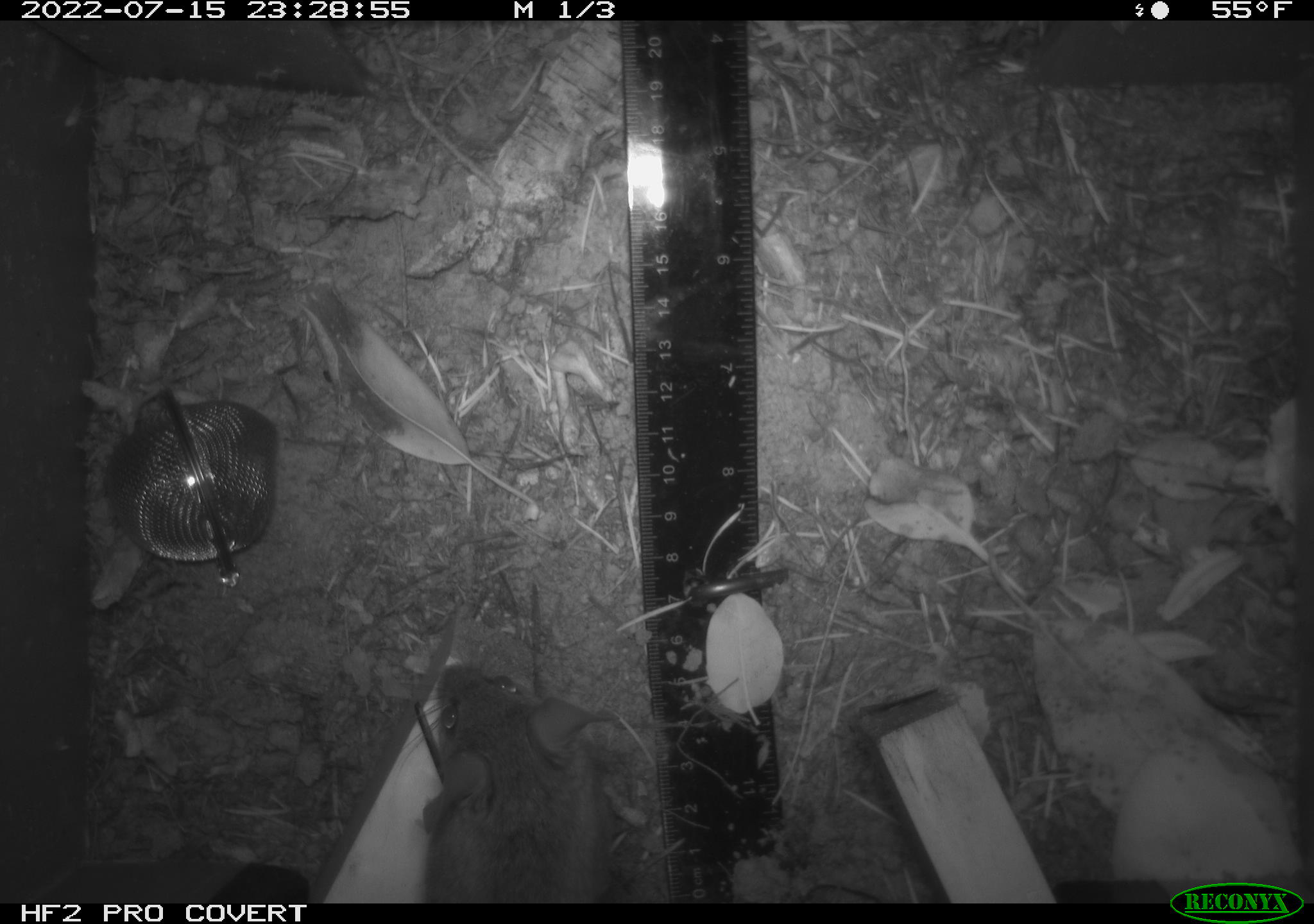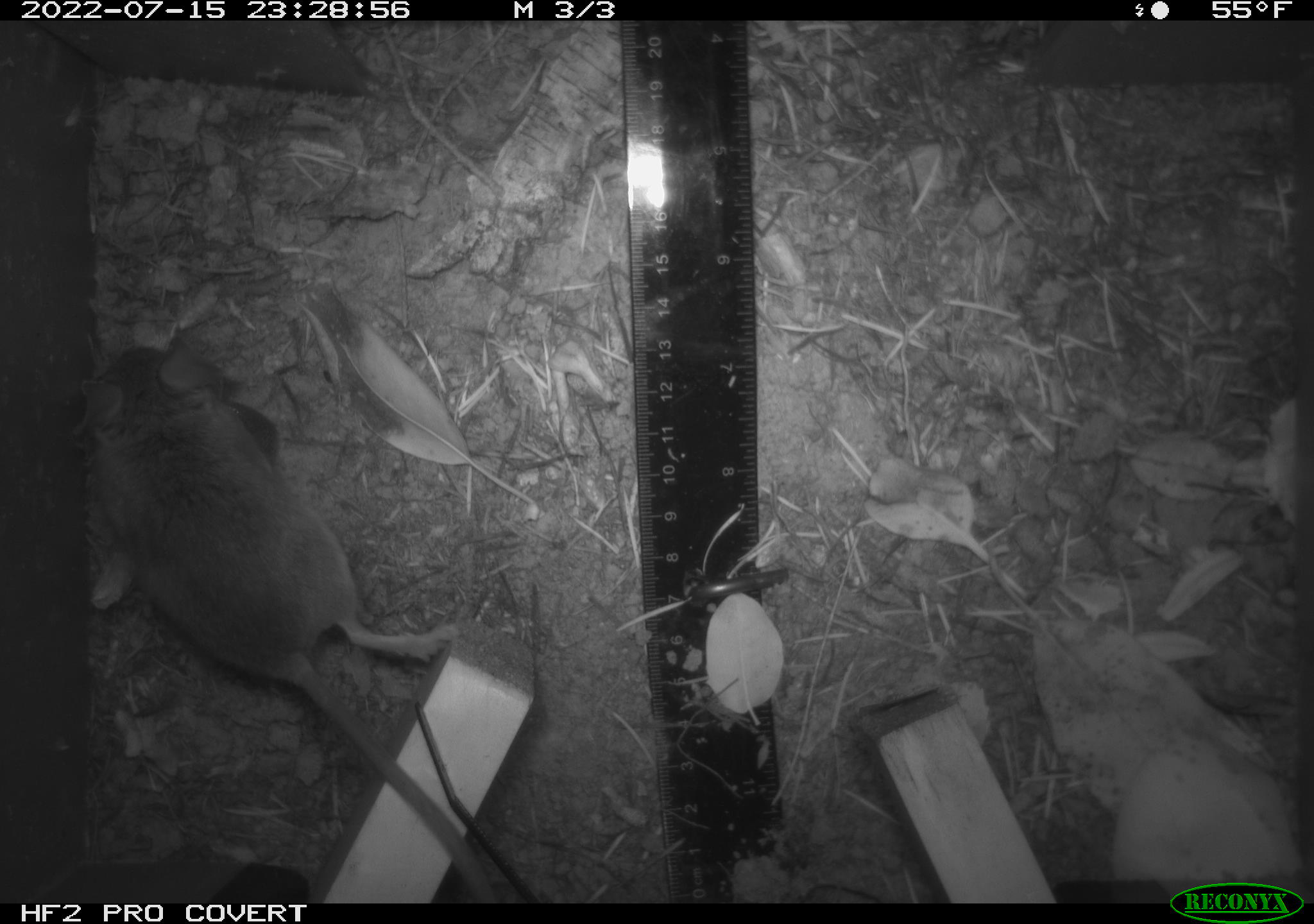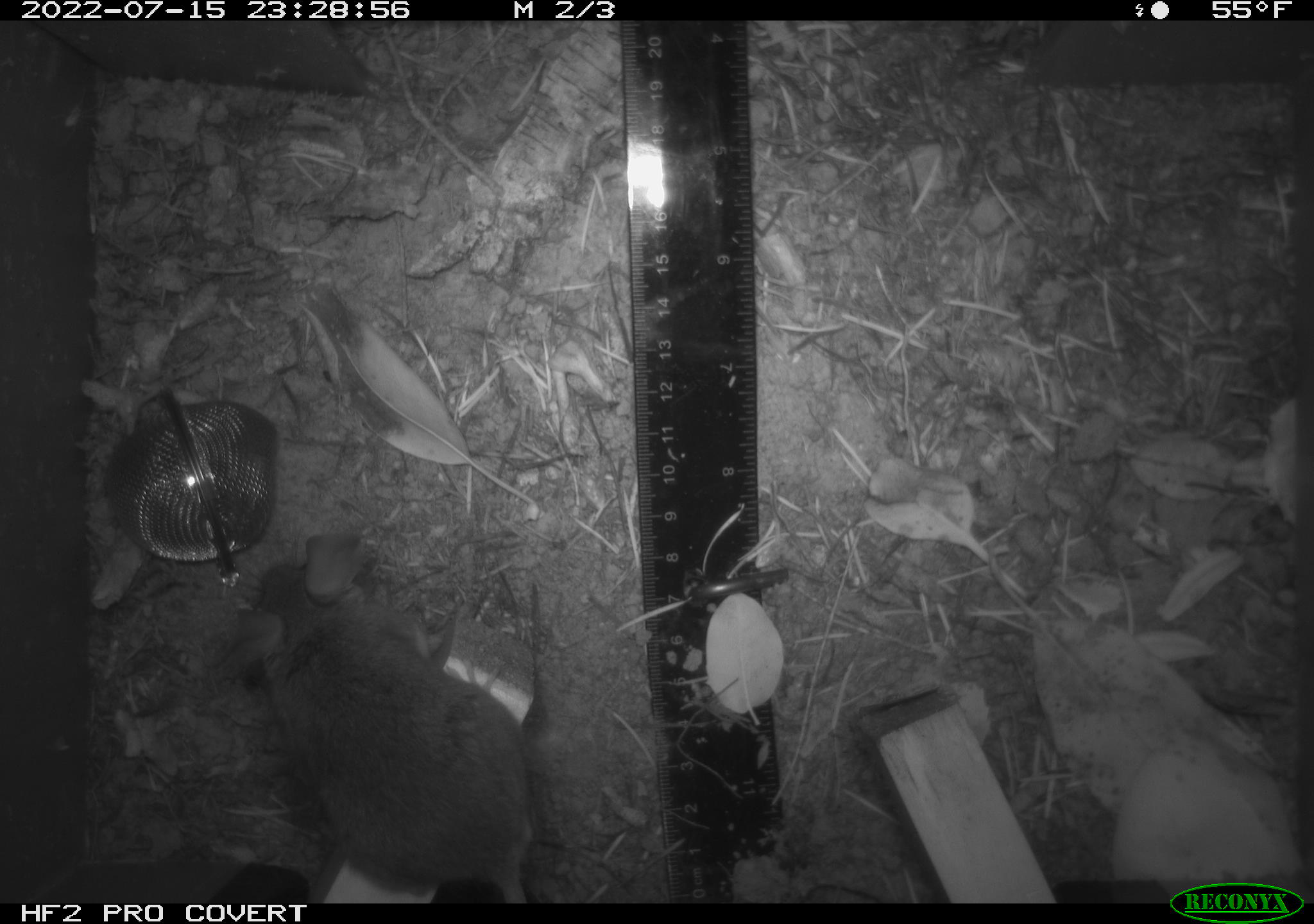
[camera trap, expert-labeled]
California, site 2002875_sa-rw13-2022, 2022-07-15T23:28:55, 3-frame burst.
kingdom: Animalia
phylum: Chordata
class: Mammalia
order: Rodentia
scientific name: Rodentia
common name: mouse species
Mouse species (Rodentia).